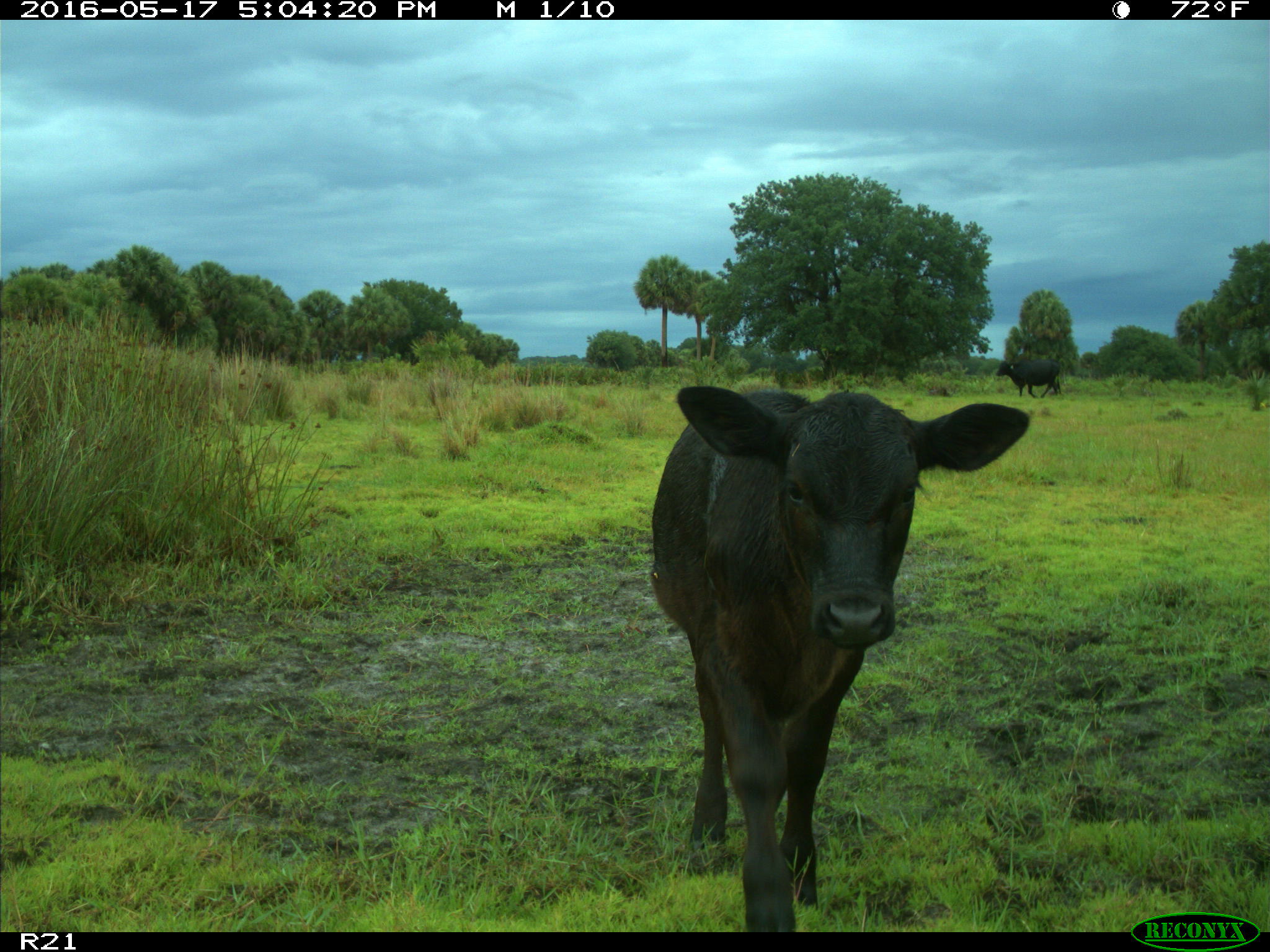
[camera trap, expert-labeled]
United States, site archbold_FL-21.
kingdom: Animalia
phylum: Chordata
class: Mammalia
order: Artiodactyla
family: Bovidae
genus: Bos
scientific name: Bos taurus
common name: domestic cow